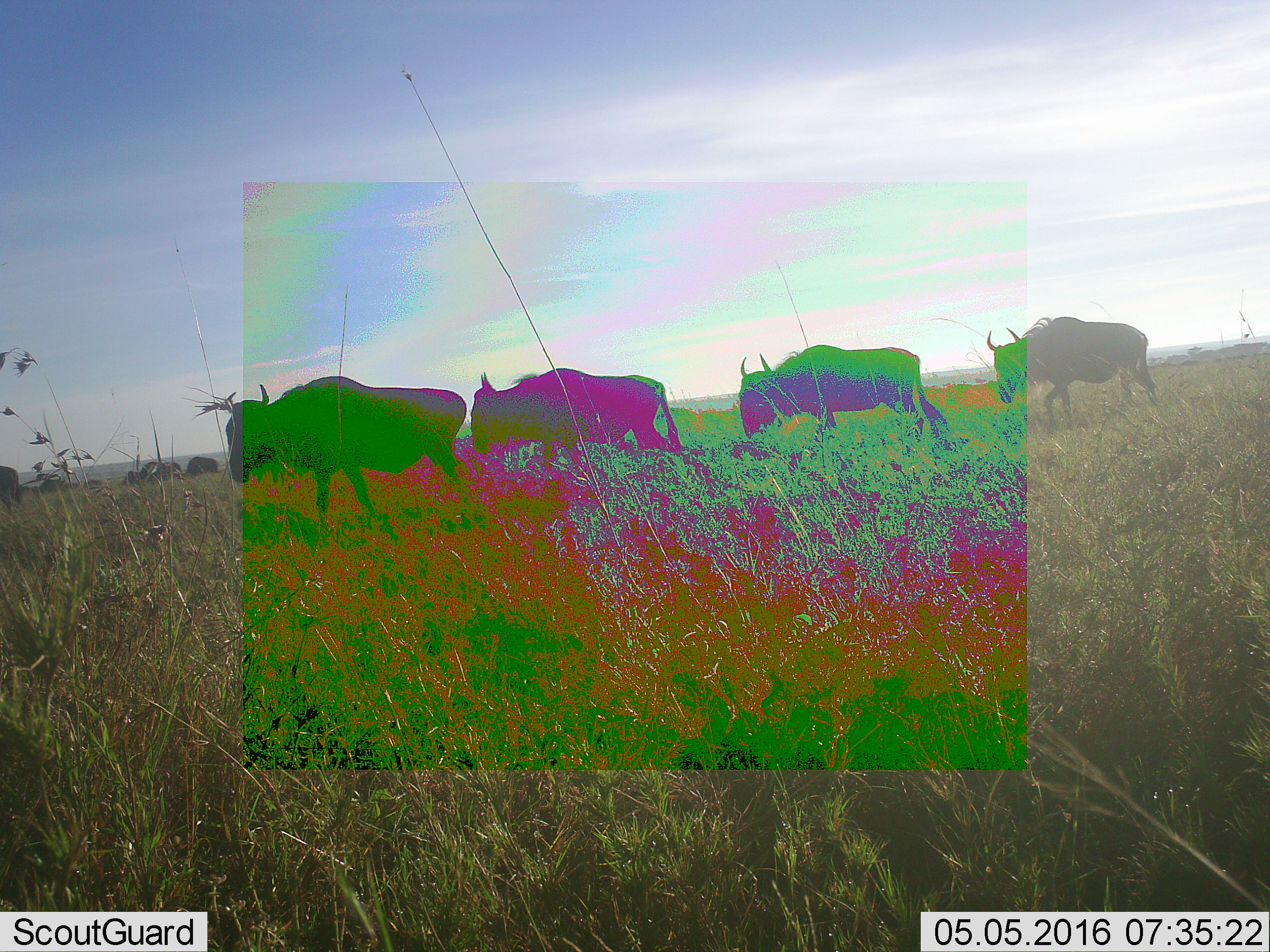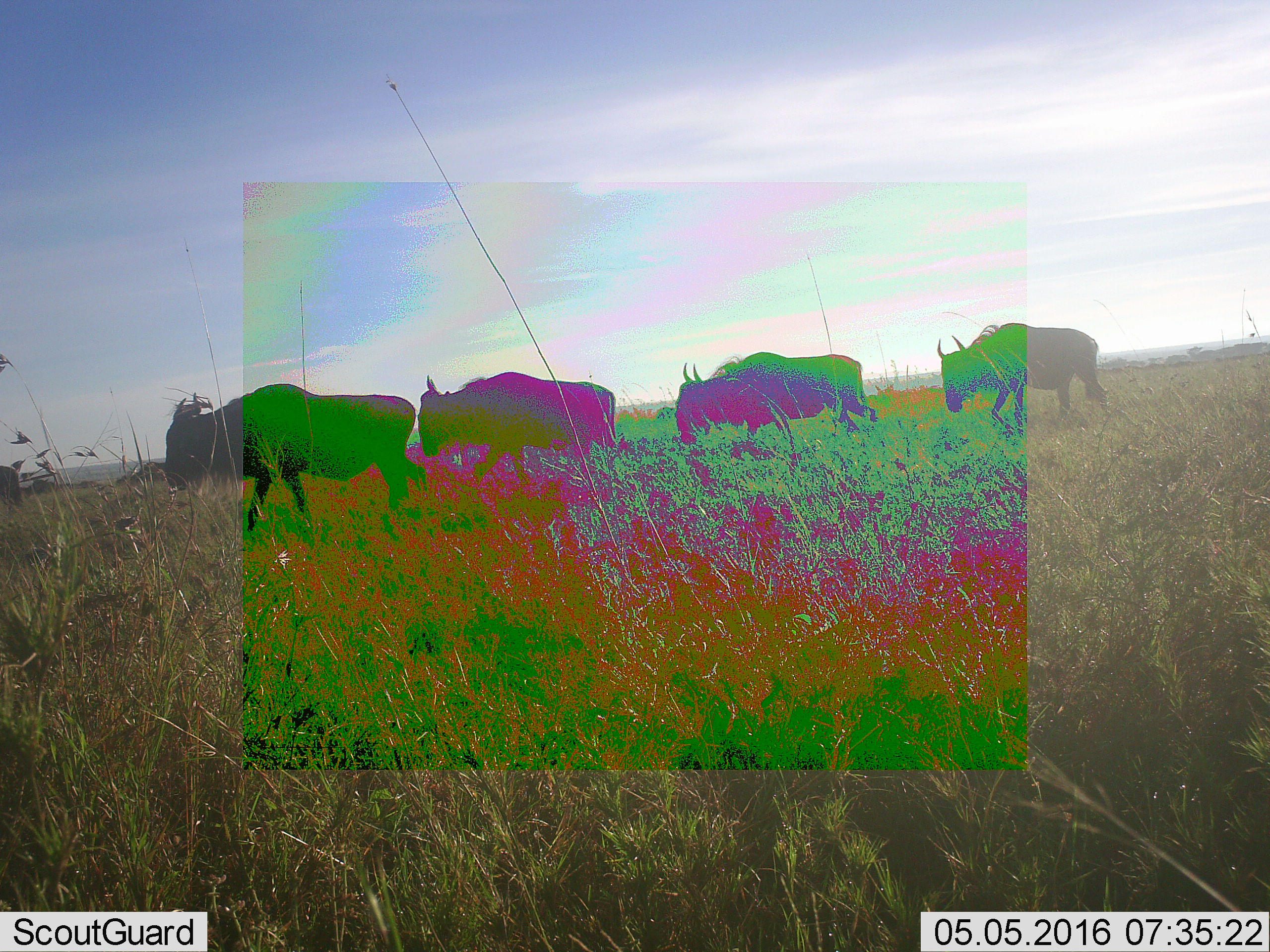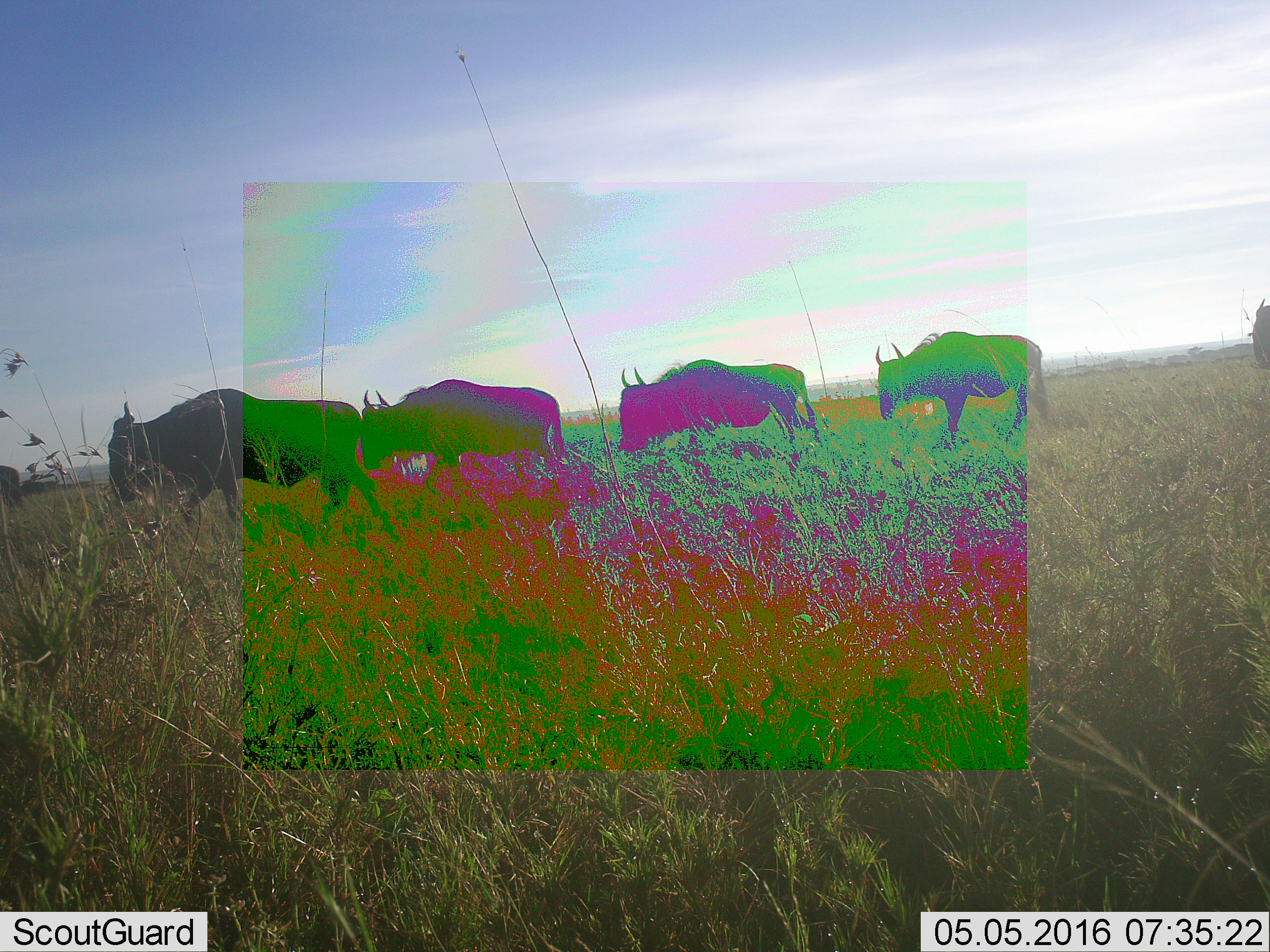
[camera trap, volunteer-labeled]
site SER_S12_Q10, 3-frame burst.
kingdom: Animalia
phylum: Chordata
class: Mammalia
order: Artiodactyla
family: Bovidae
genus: Connochaetes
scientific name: Connochaetes taurinus taurinus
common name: blue wildebeest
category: wildebeestblue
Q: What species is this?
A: Wildebeestblue (blue wildebeest) (Connochaetes taurinus taurinus).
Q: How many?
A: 11-50.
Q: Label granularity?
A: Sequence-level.